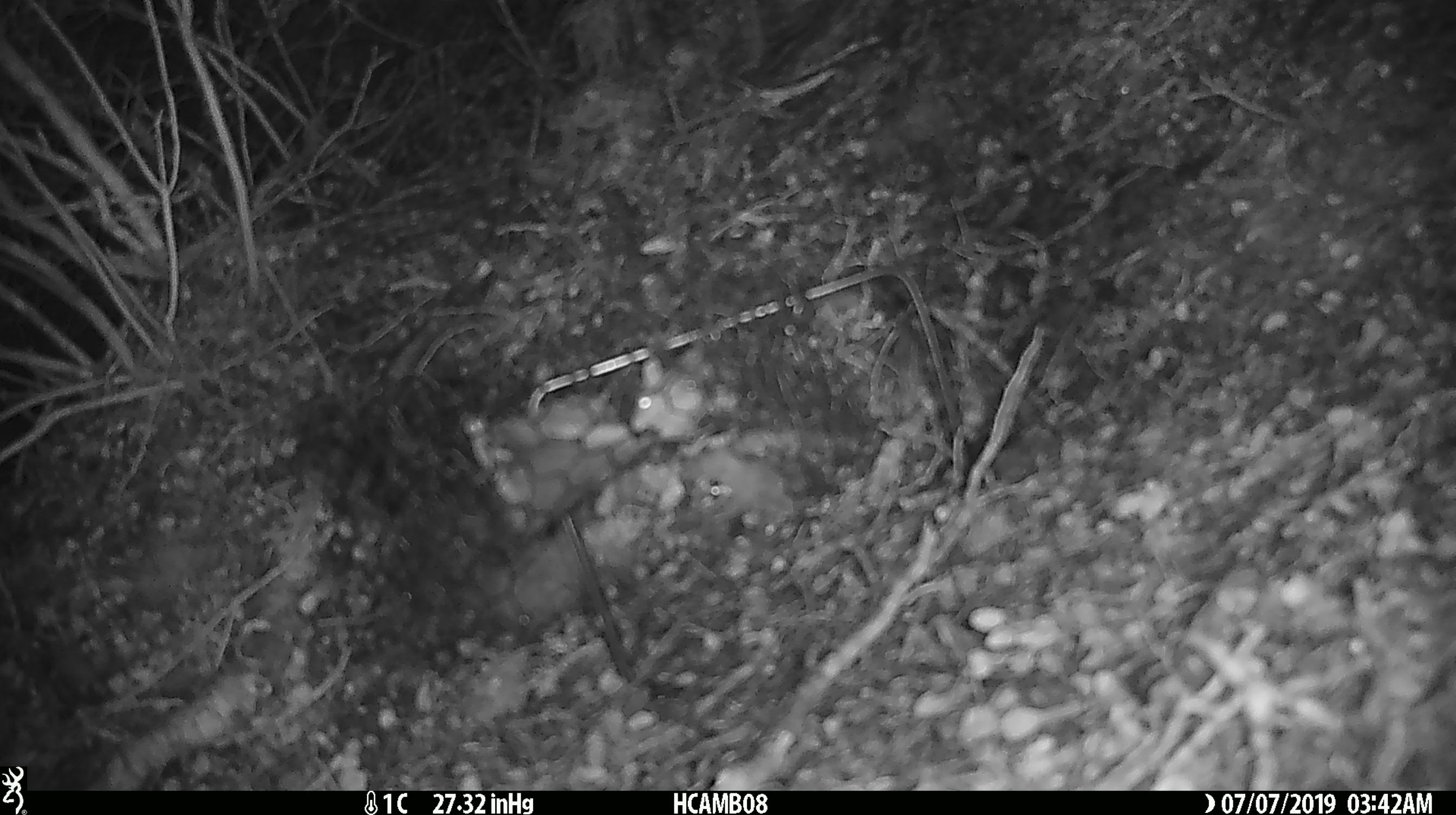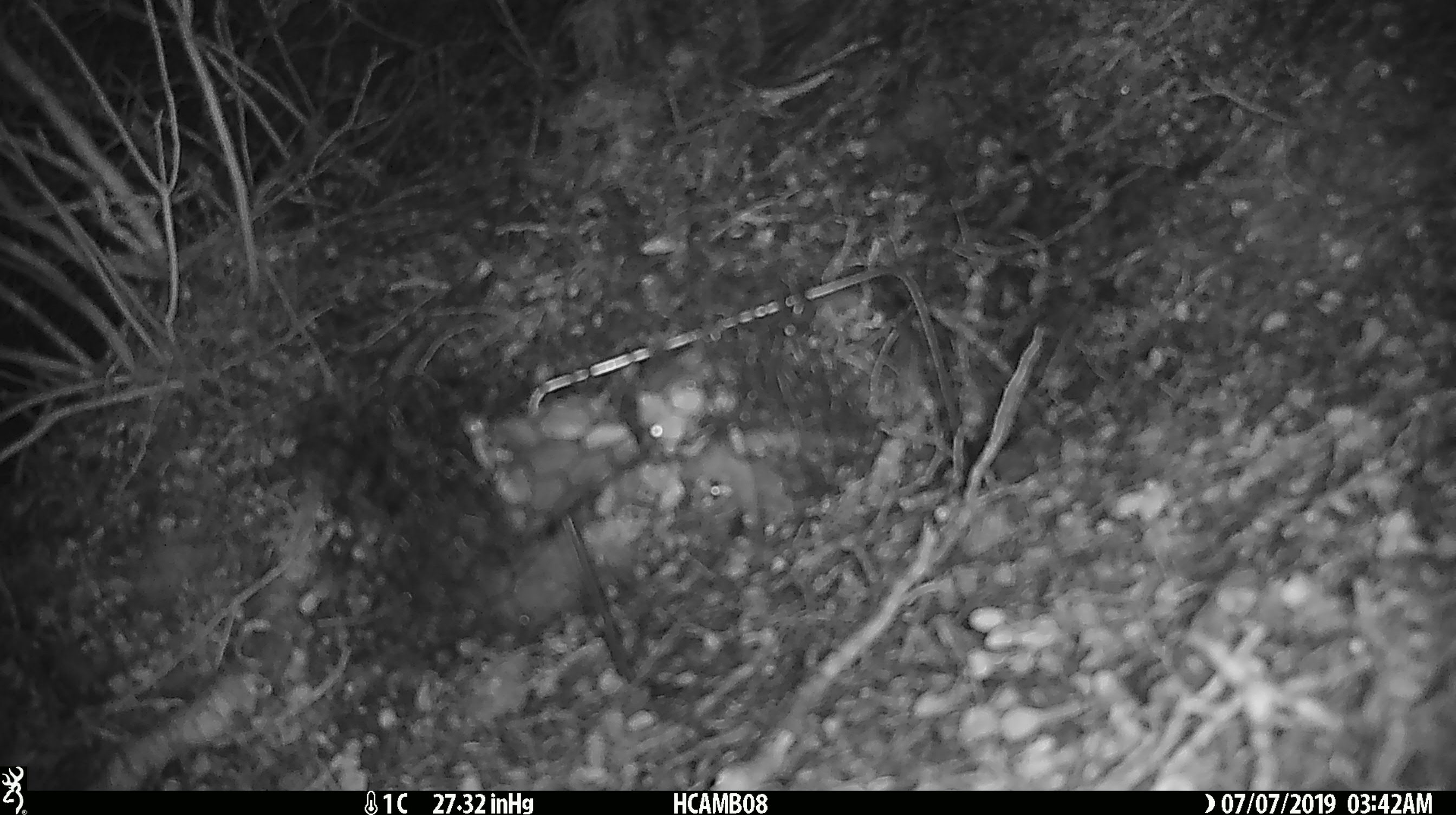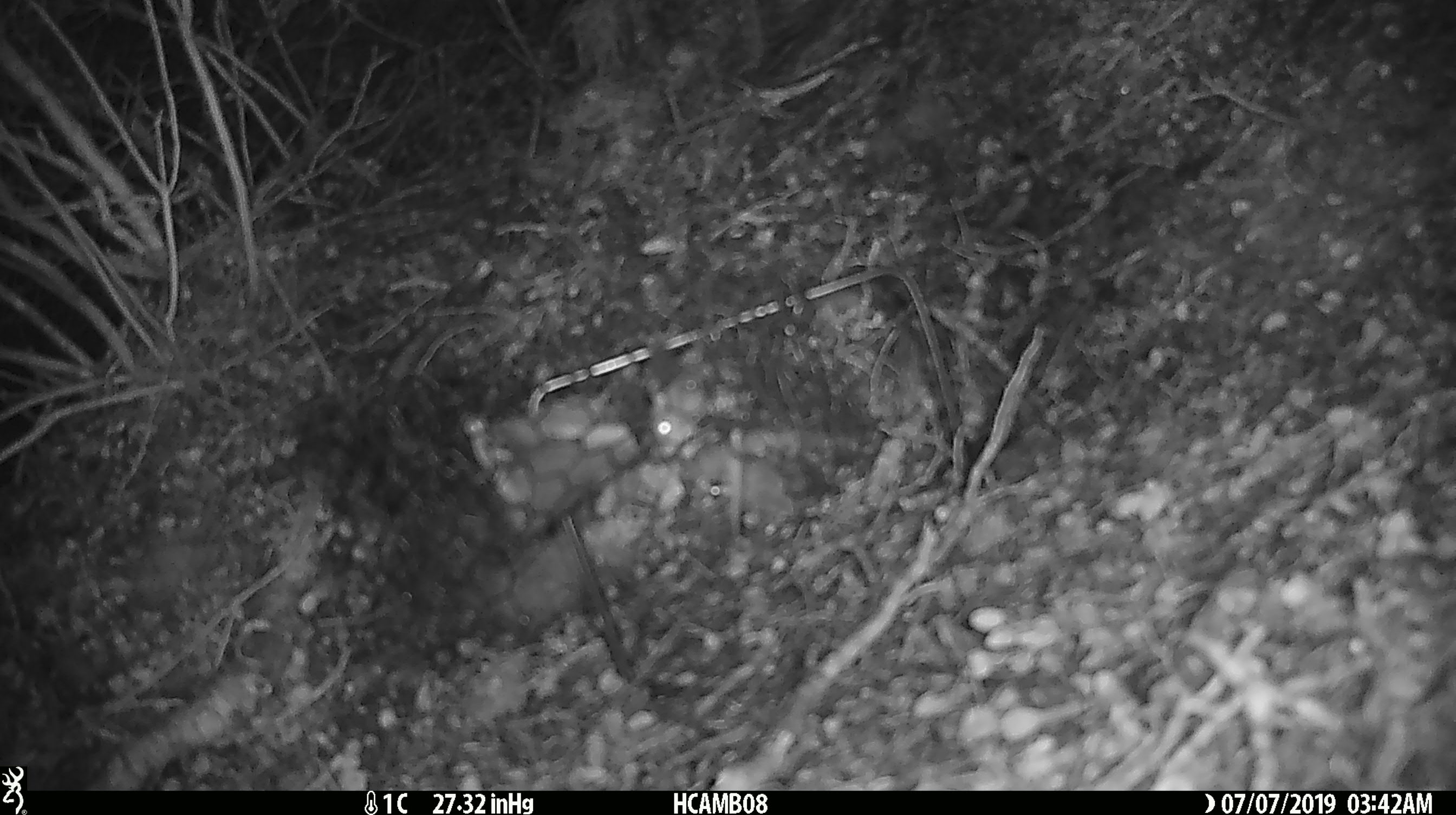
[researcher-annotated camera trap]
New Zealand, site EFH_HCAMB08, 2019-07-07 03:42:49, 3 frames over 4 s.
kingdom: Animalia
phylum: Chordata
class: Mammalia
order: Rodentia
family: Muridae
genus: Mus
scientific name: Mus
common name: mouse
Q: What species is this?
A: Mouse (Mus).